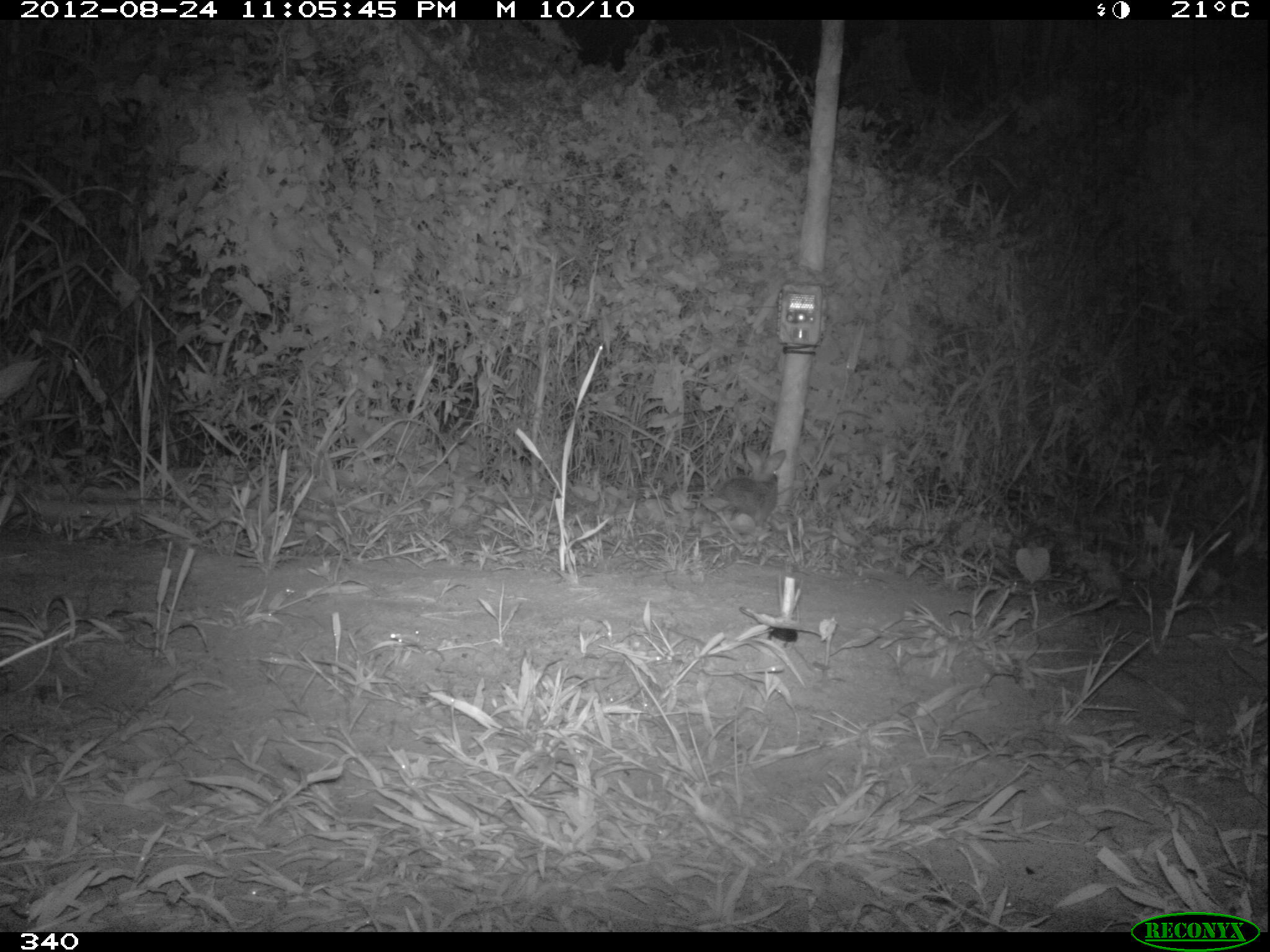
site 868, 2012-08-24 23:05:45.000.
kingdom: Animalia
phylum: Chordata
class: Mammalia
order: Lagomorpha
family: Leporidae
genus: Sylvilagus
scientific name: Sylvilagus brasiliensis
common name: tapeti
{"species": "Sylvilagus brasiliensis (tapeti)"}